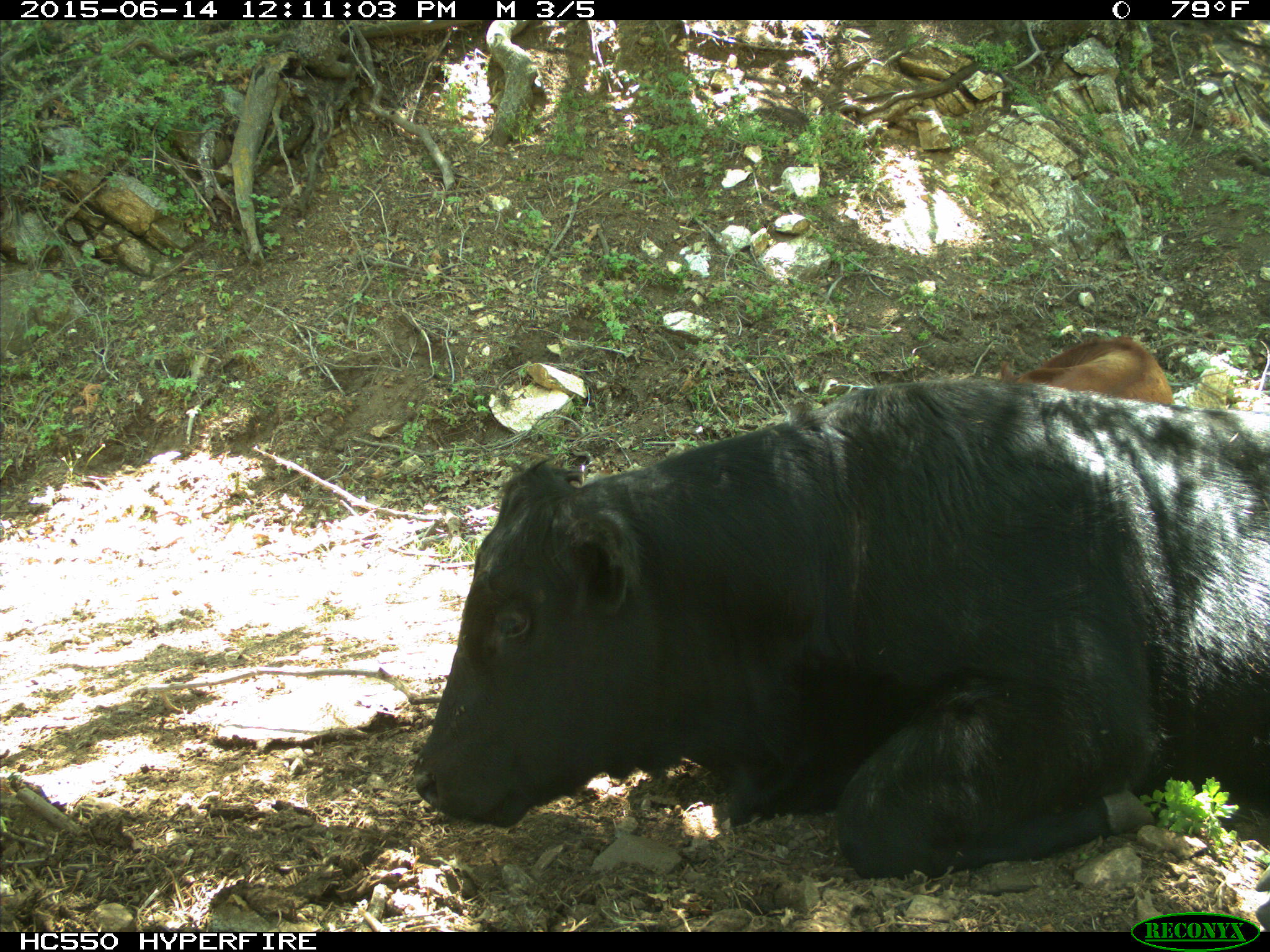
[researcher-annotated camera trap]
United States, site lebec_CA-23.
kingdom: Animalia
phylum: Chordata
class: Mammalia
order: Artiodactyla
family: Bovidae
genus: Bos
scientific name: Bos taurus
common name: domestic cow